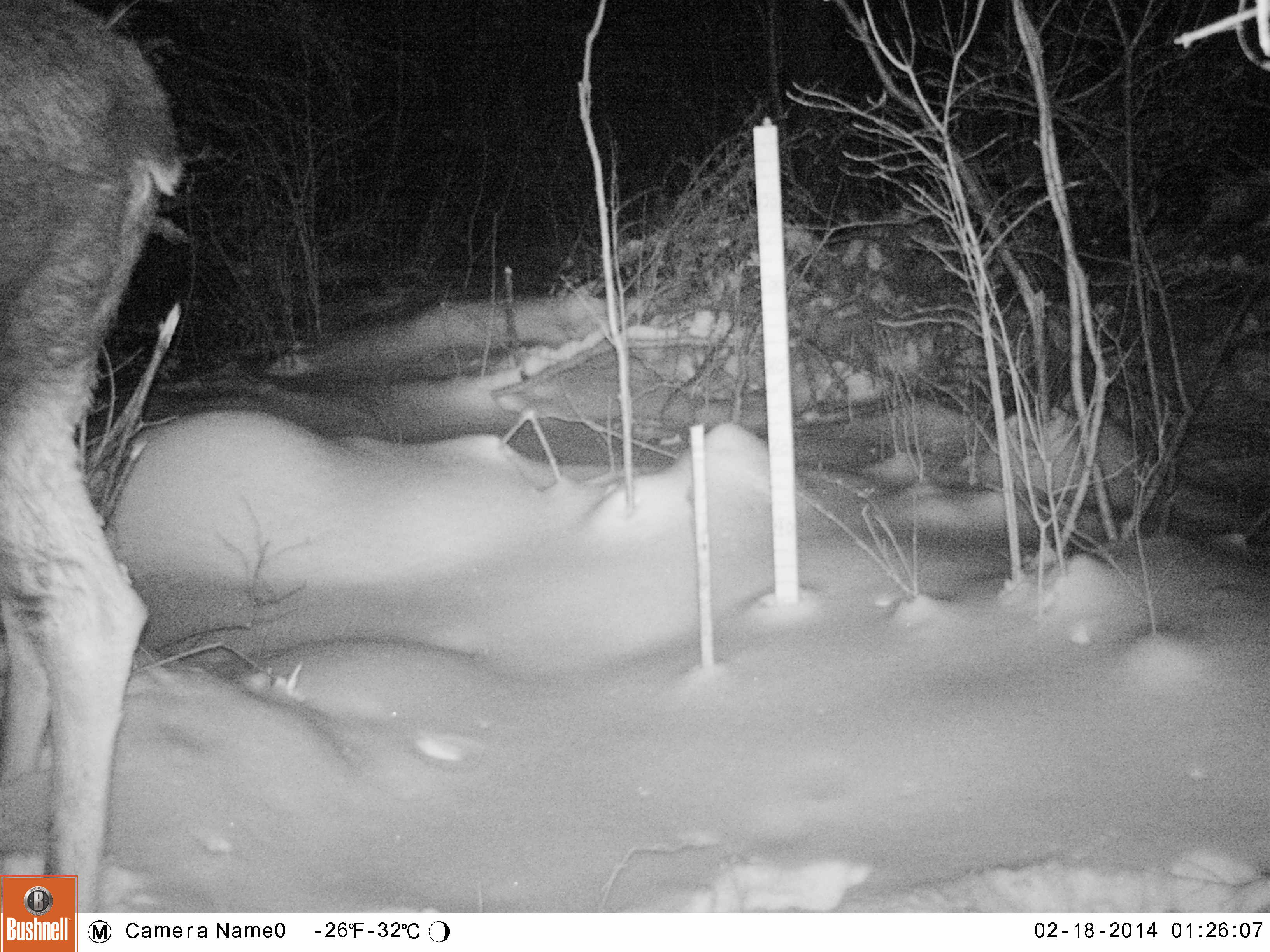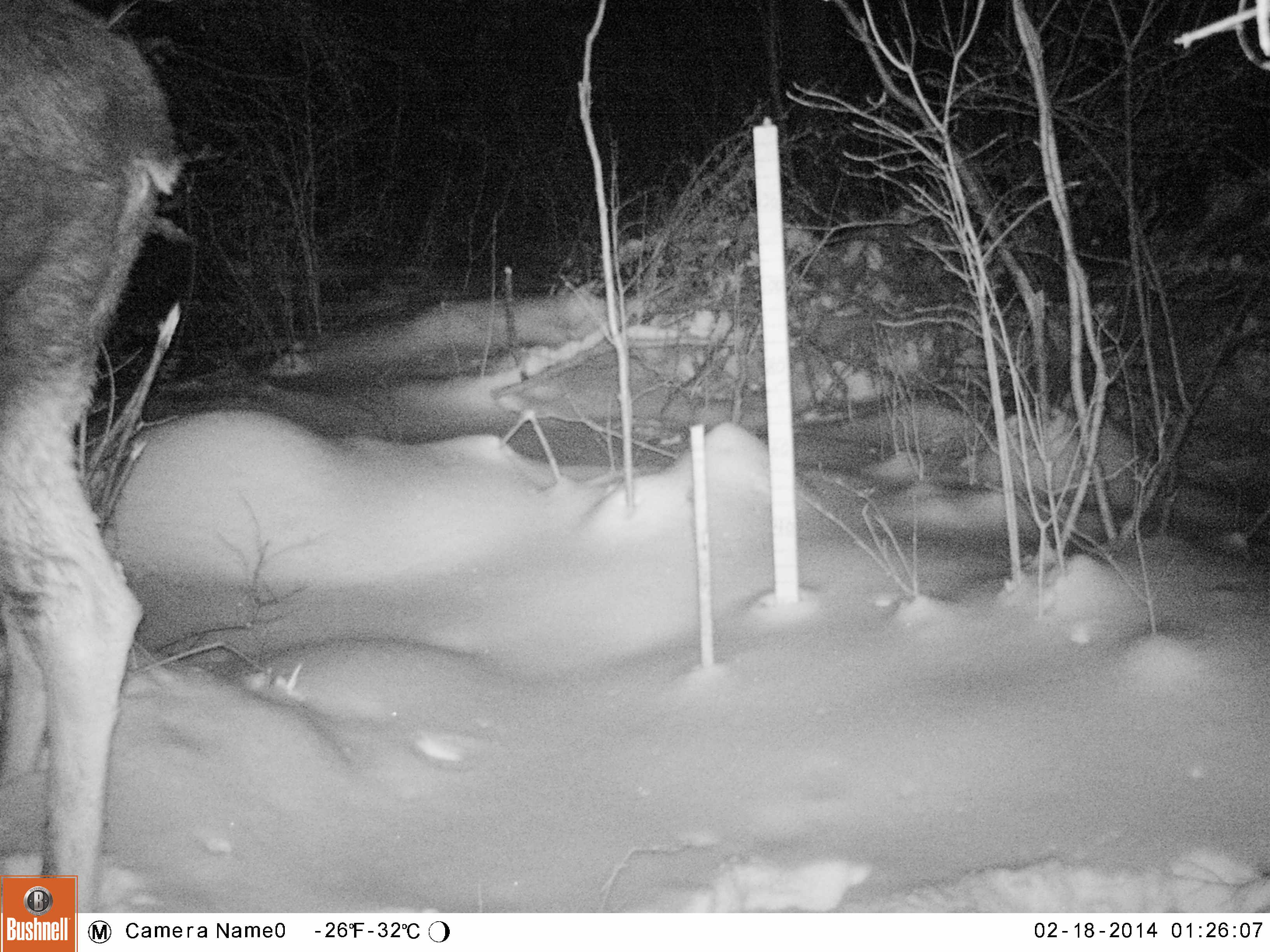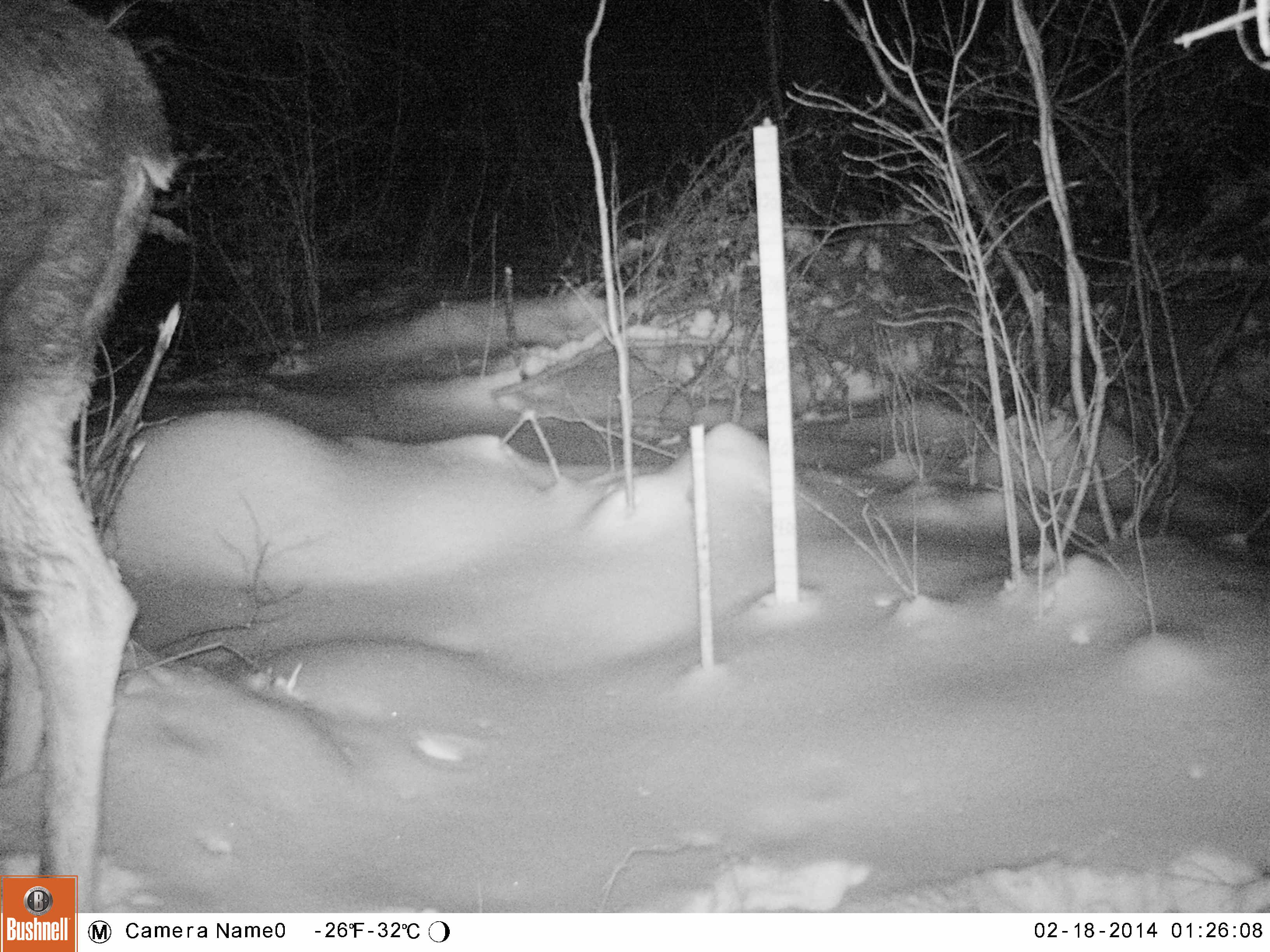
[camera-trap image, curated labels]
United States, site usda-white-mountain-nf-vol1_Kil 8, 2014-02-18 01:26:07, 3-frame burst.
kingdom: Animalia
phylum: Chordata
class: Mammalia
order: Artiodactyla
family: Cervidae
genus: Alces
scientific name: Alces alces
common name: moose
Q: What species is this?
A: Moose (Alces alces).